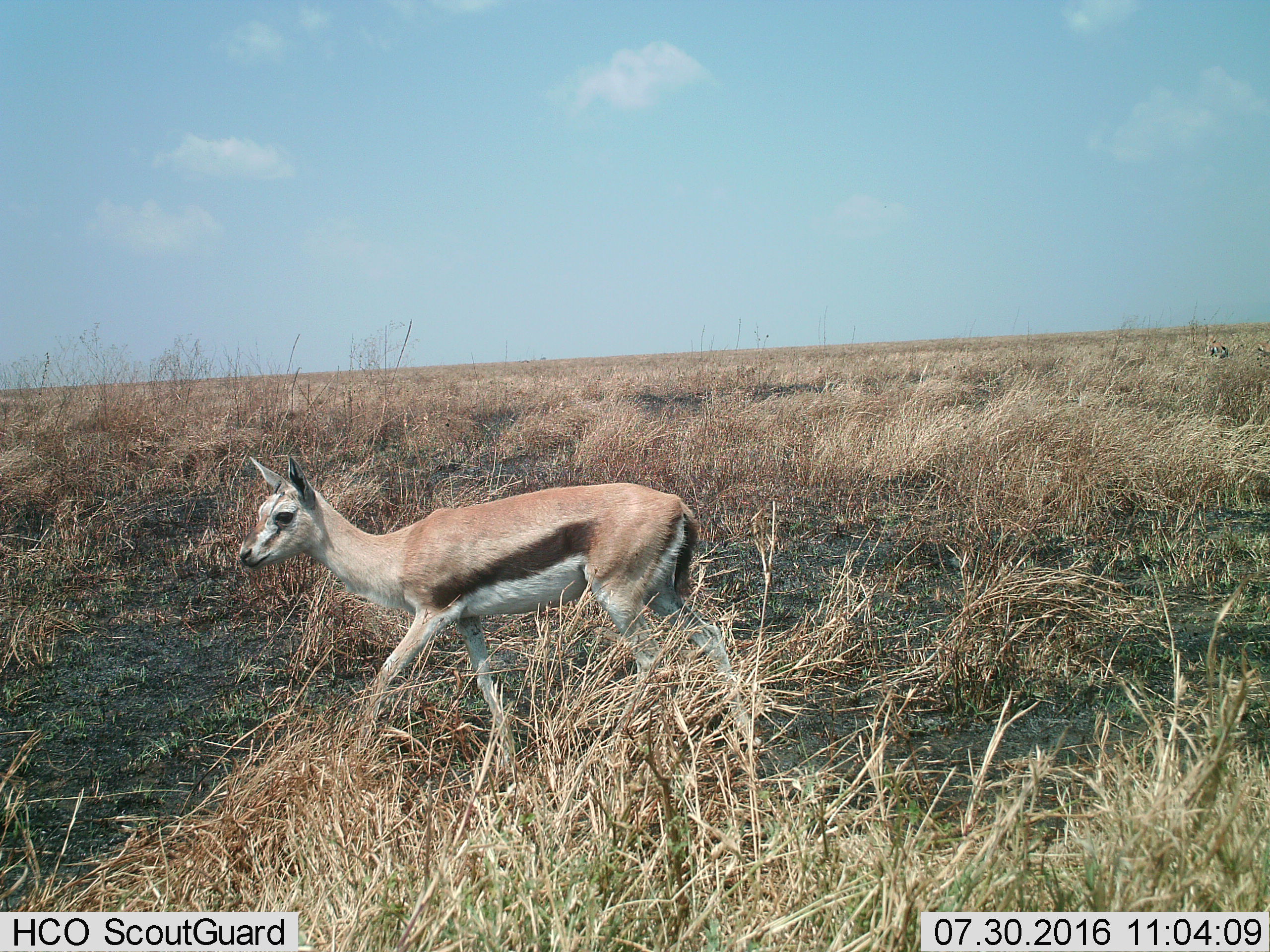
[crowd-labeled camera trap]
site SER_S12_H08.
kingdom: Animalia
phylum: Chordata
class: Mammalia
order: Artiodactyla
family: Bovidae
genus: Eudorcas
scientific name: Eudorcas thomsonii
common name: thomson's gazelle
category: gazellethomsons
Gazellethomsons (thomson's gazelle) (Eudorcas thomsonii), count 3. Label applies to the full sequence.